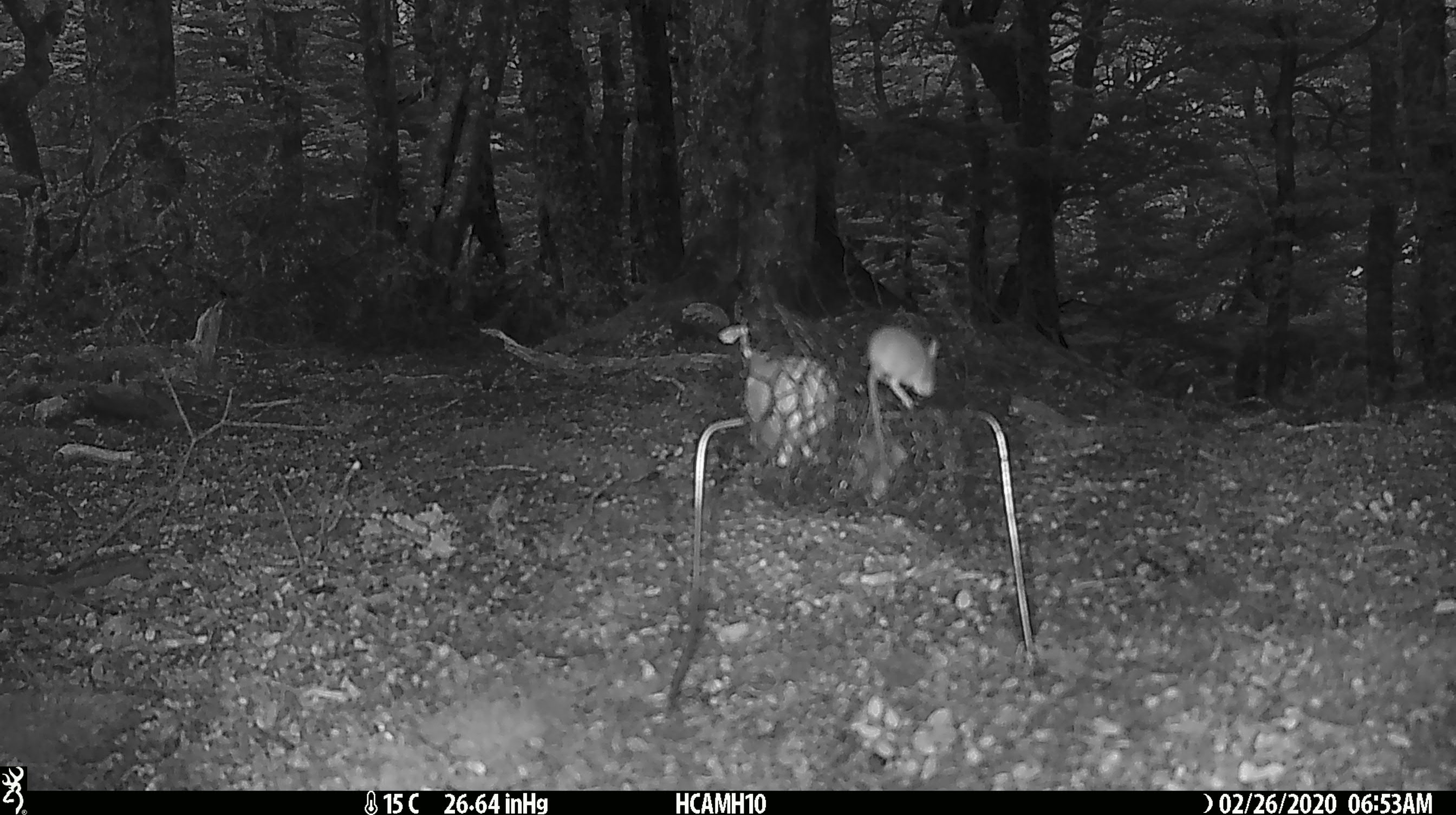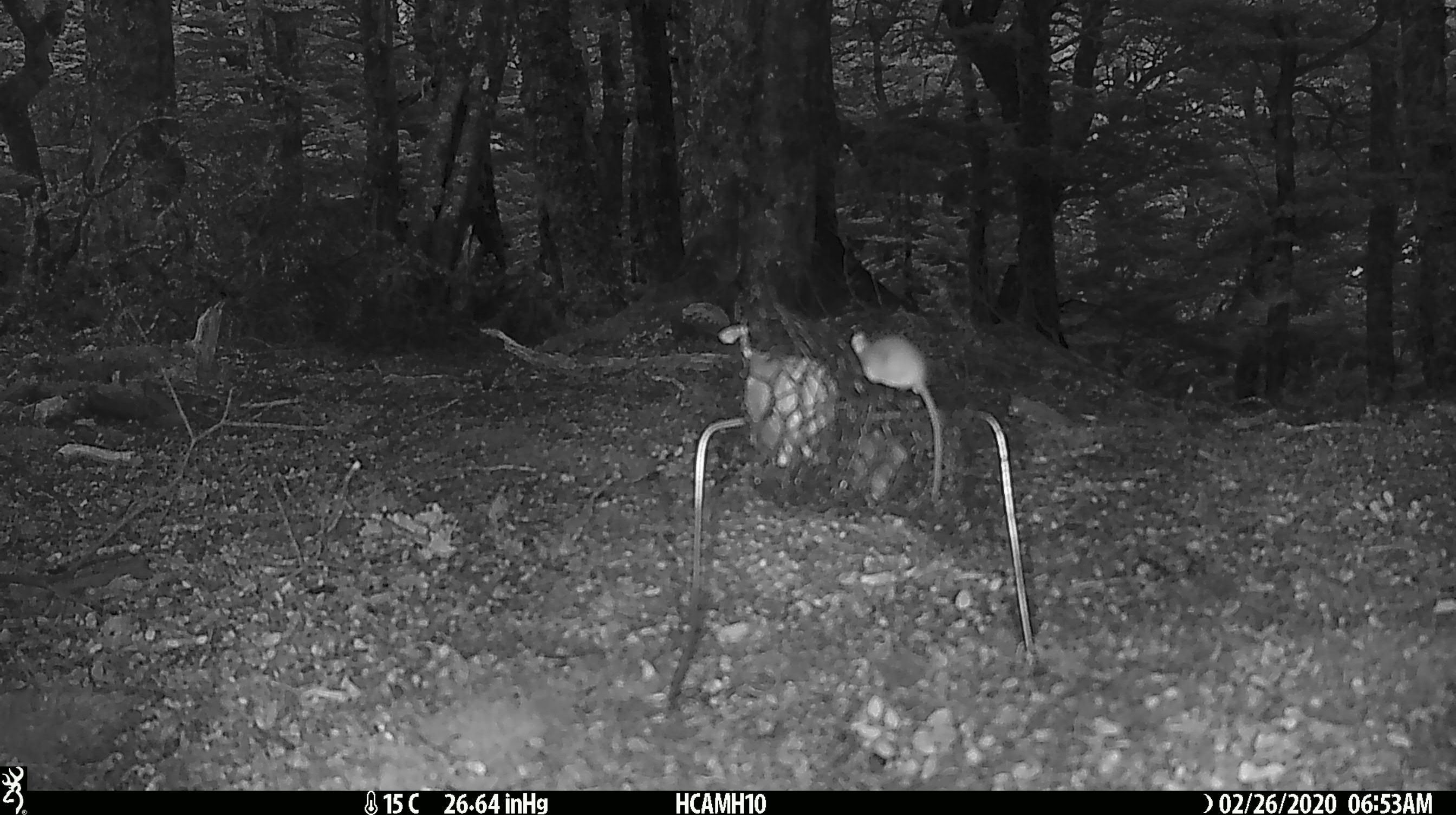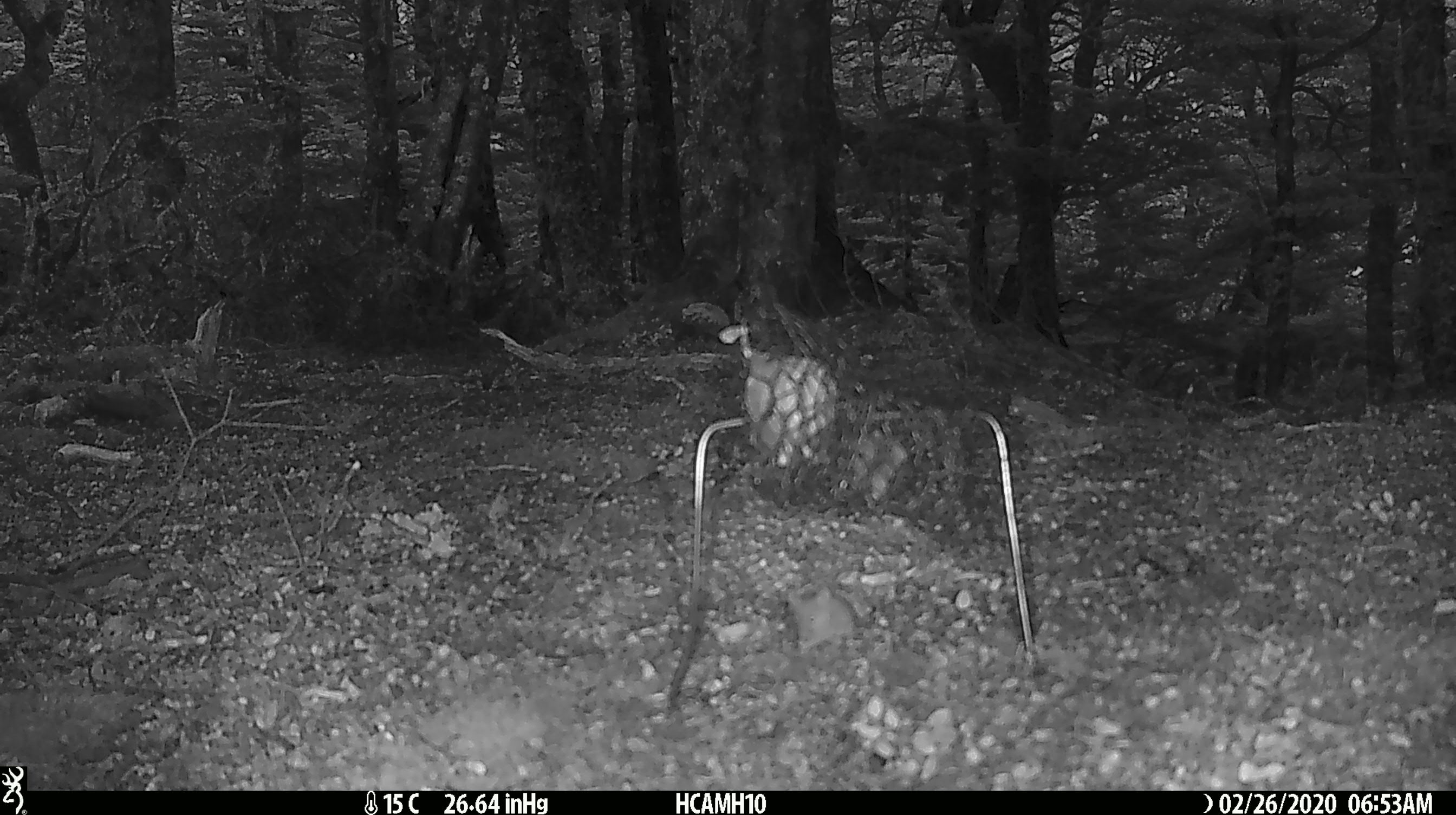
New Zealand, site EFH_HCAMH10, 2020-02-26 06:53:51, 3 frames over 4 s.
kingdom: Animalia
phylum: Chordata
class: Mammalia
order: Rodentia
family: Muridae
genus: Mus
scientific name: Mus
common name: mouse